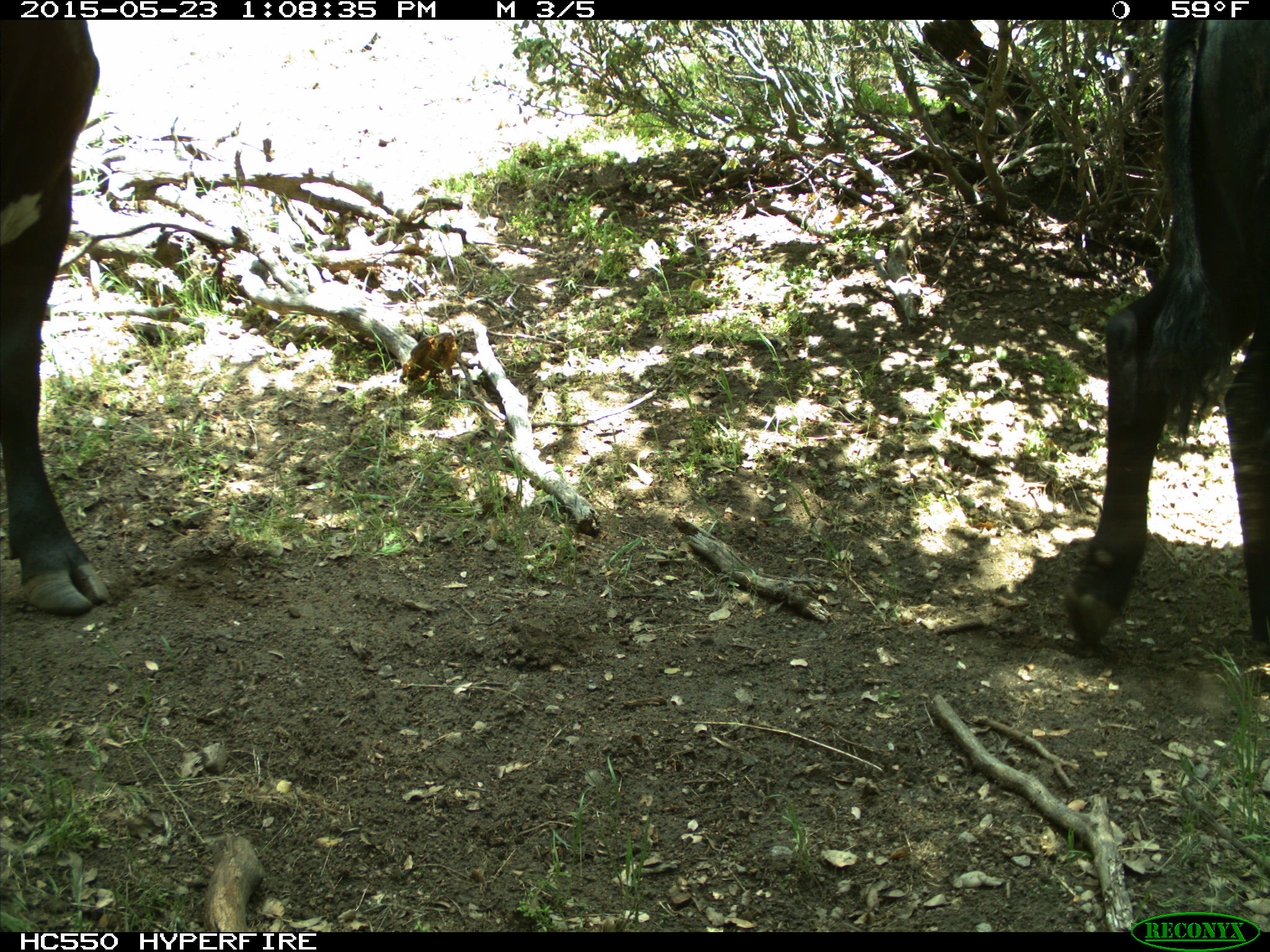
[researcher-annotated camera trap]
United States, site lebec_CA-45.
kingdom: Animalia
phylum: Chordata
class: Mammalia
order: Artiodactyla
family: Bovidae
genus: Bos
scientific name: Bos taurus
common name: domestic cow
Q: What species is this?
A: Bos taurus (domestic cow).